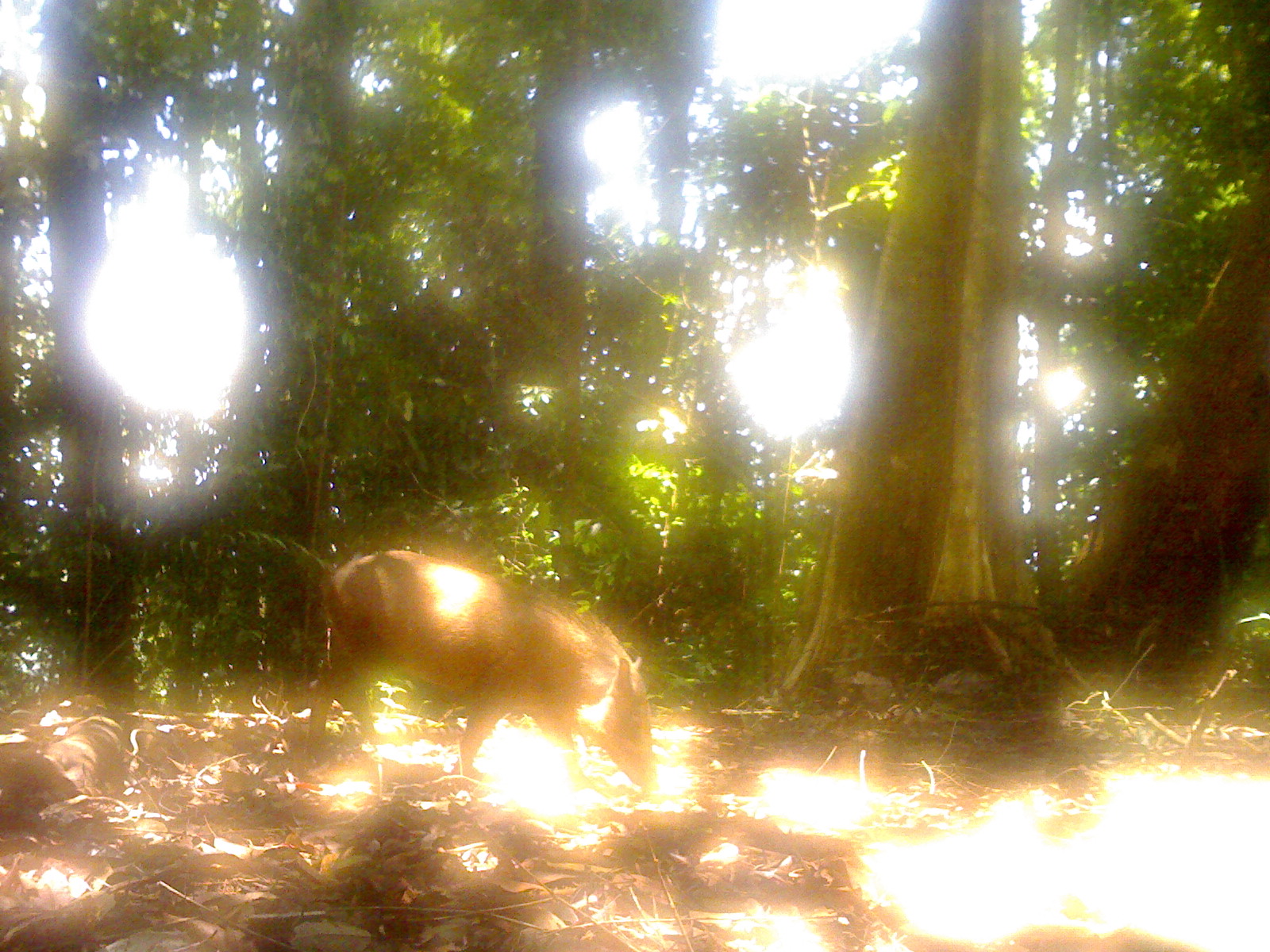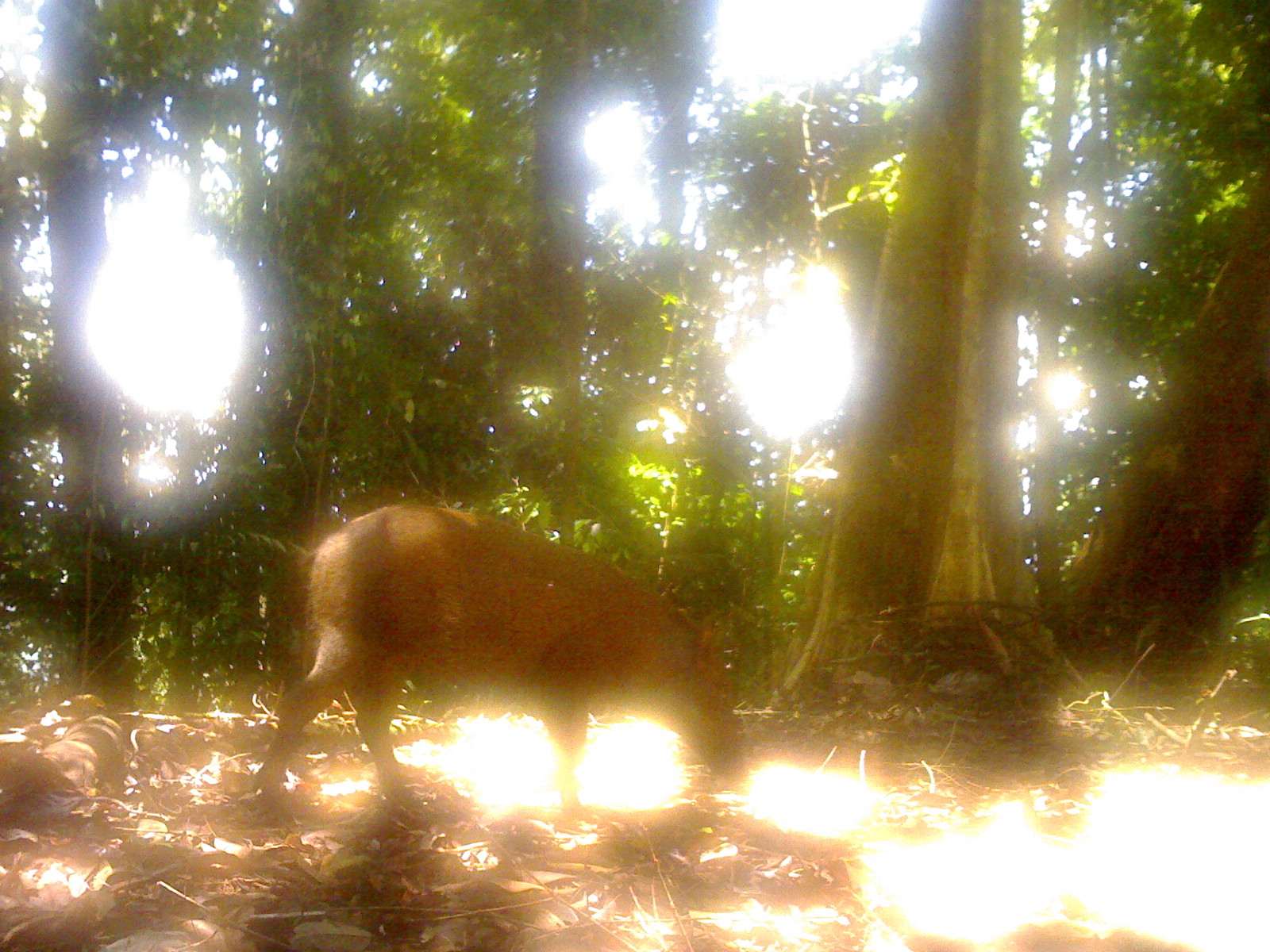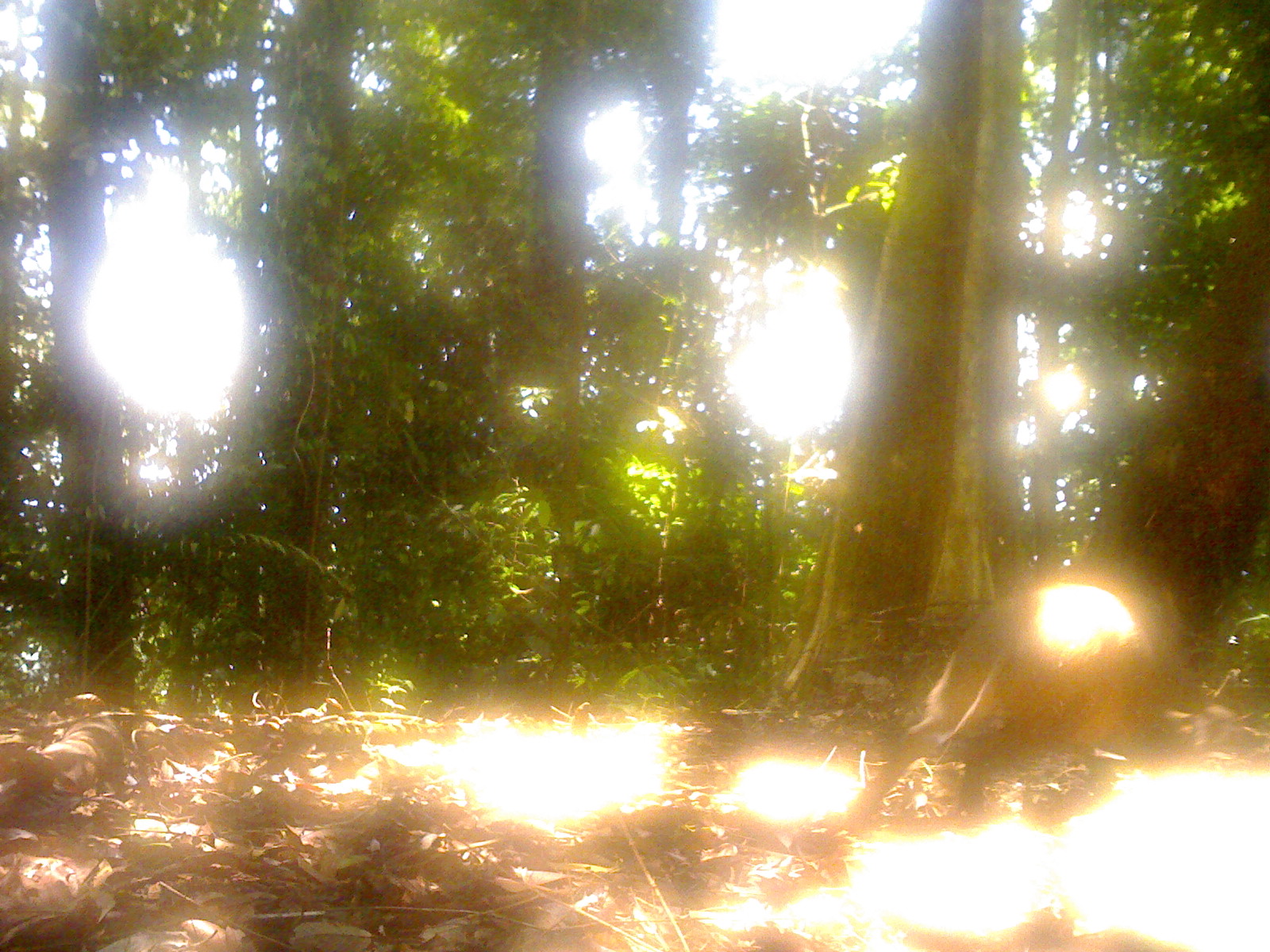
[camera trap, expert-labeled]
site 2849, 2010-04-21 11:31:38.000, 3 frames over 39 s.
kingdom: Animalia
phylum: Chordata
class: Mammalia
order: Artiodactyla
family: Suidae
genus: Sus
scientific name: Sus scrofa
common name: wild boar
Sus scrofa (wild boar), count 1.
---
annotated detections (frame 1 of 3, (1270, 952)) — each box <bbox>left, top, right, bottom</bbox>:
sus scrofa: <bbox>304, 546, 655, 791</bbox>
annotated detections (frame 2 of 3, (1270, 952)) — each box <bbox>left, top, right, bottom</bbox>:
sus scrofa: <bbox>254, 500, 739, 830</bbox>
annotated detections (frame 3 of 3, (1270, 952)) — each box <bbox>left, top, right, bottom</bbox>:
sus scrofa: <bbox>847, 573, 1155, 818</bbox>